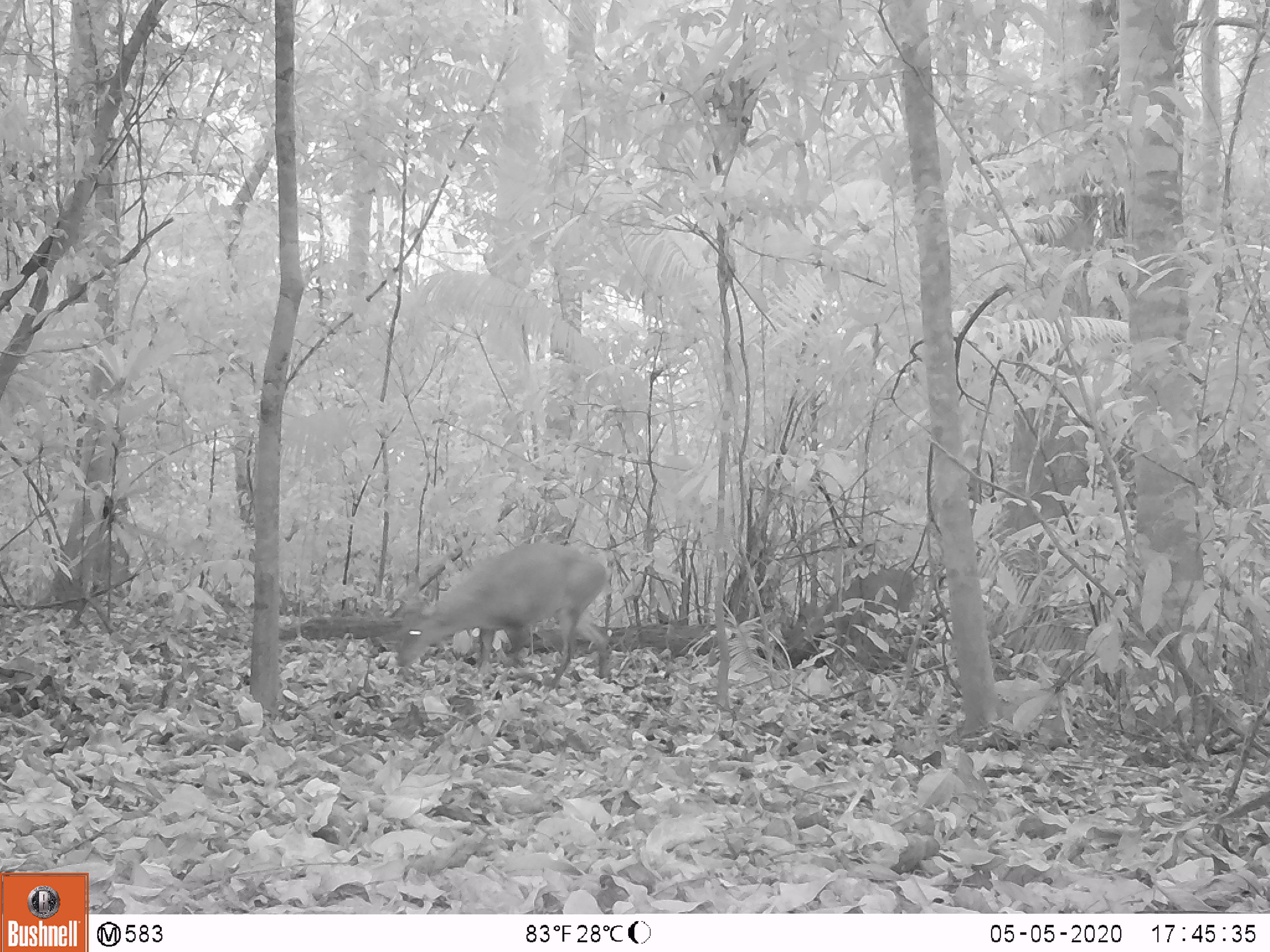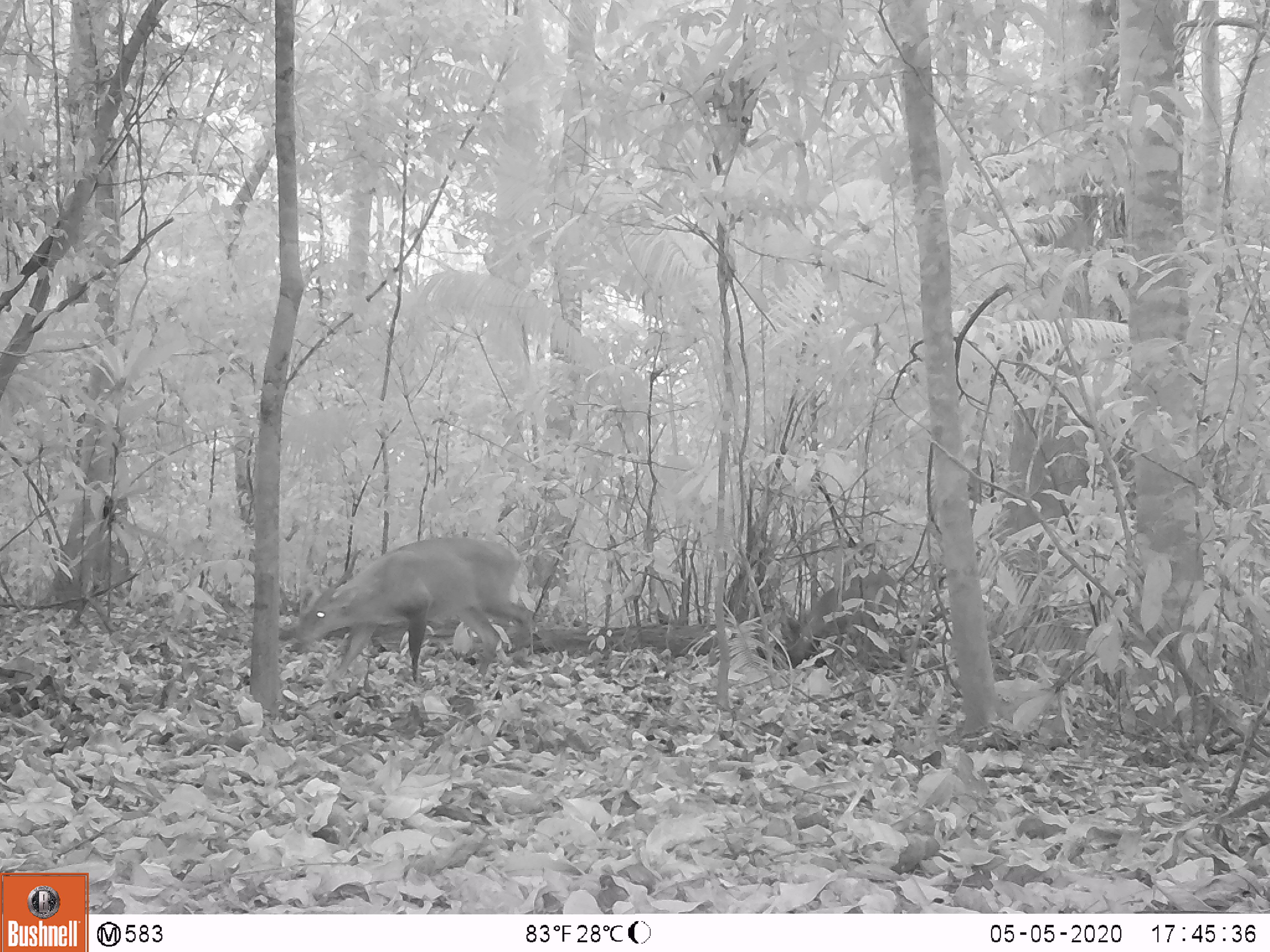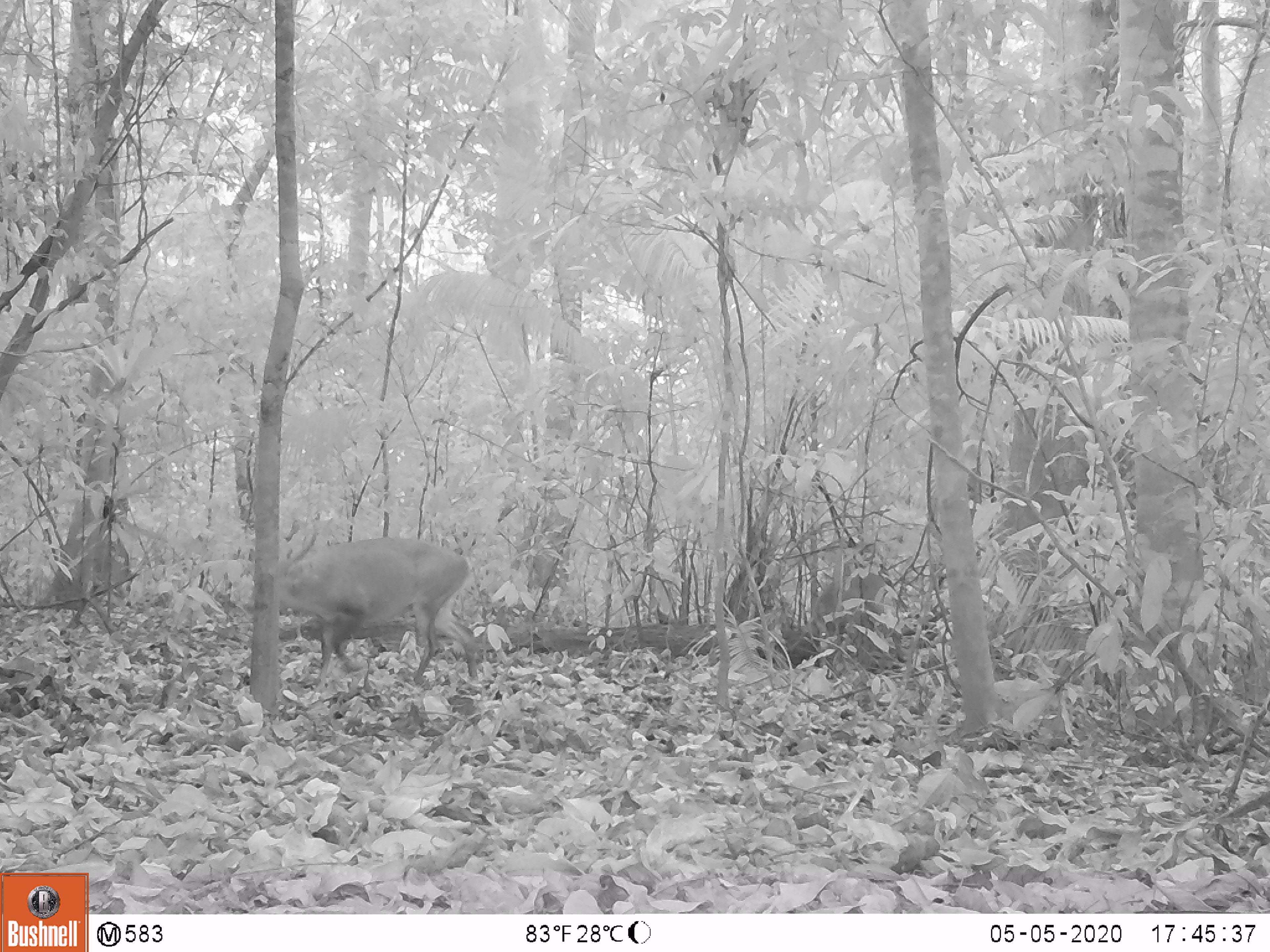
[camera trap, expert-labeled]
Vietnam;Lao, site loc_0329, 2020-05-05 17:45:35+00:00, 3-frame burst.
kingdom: Animalia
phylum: Chordata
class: Mammalia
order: Artiodactyla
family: Cervidae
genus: Muntiacus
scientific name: Muntiacus vuquangensis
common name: large-antlered muntjac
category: large antlered muntjac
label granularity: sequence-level